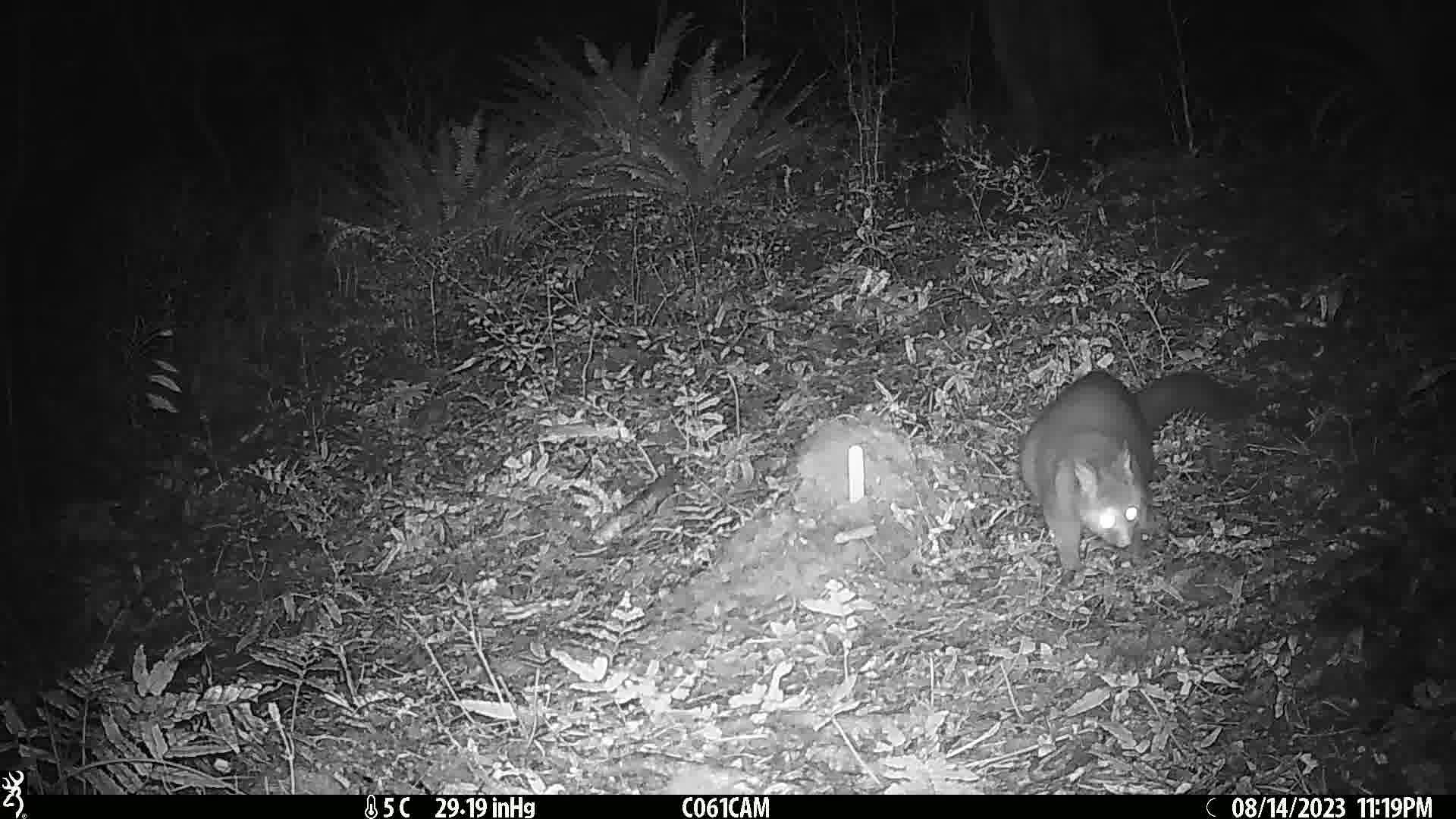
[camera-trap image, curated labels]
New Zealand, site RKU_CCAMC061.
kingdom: Animalia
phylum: Chordata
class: Mammalia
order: Diprotodontia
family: Phalangeridae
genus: Trichosurus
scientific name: Trichosurus vulpecula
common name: common brushtail possum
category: possum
Possum (common brushtail possum) (Trichosurus vulpecula).